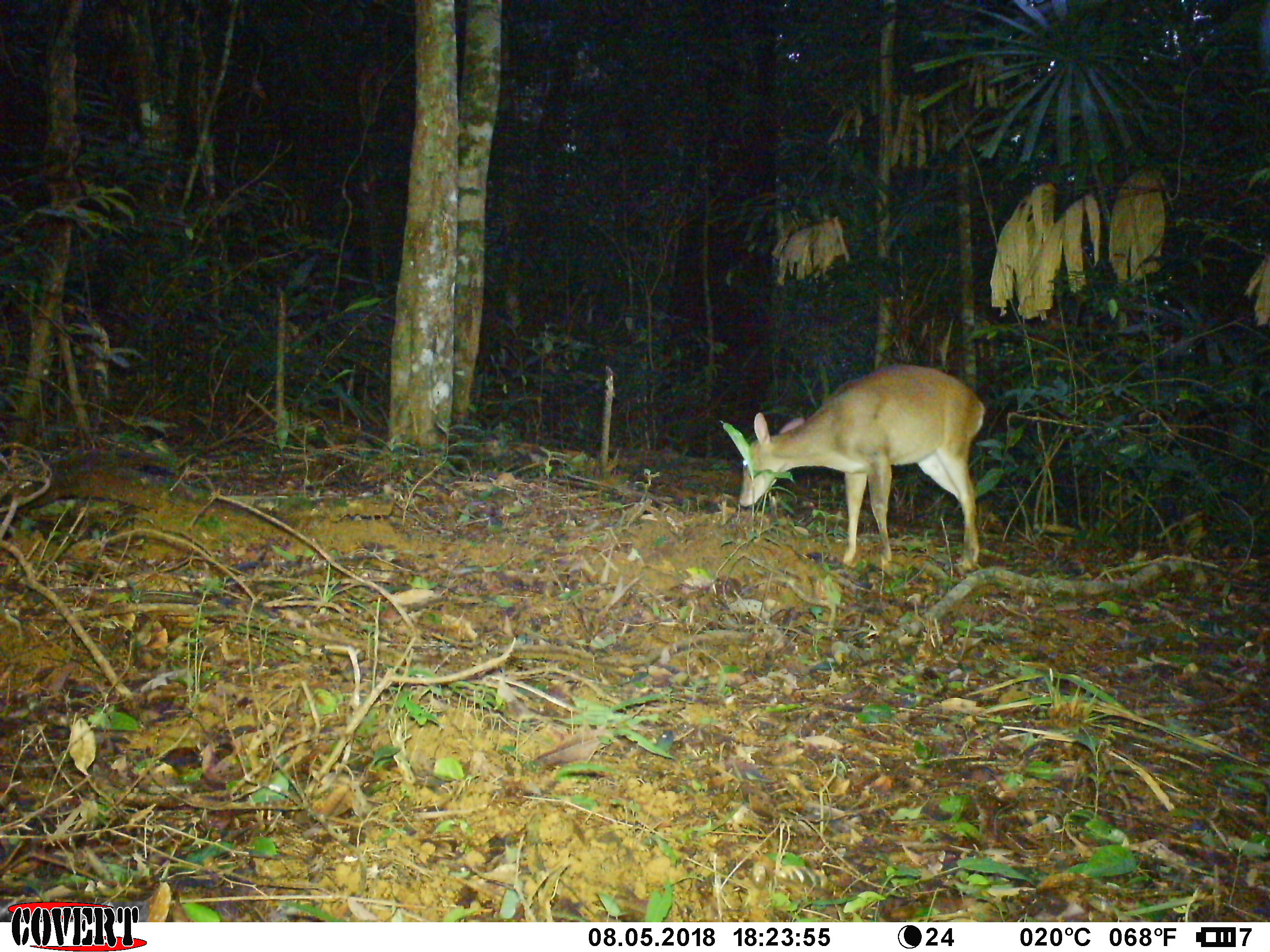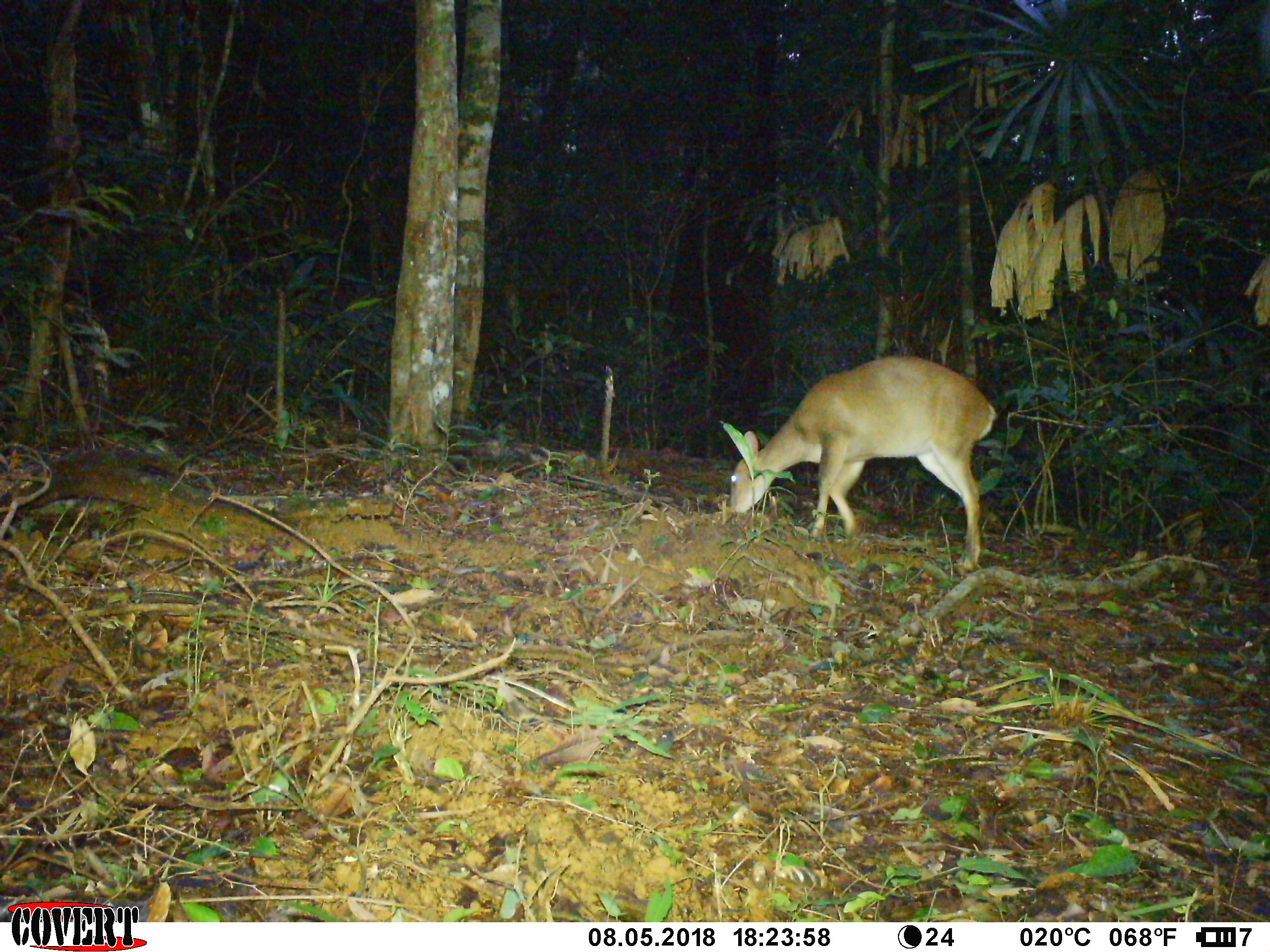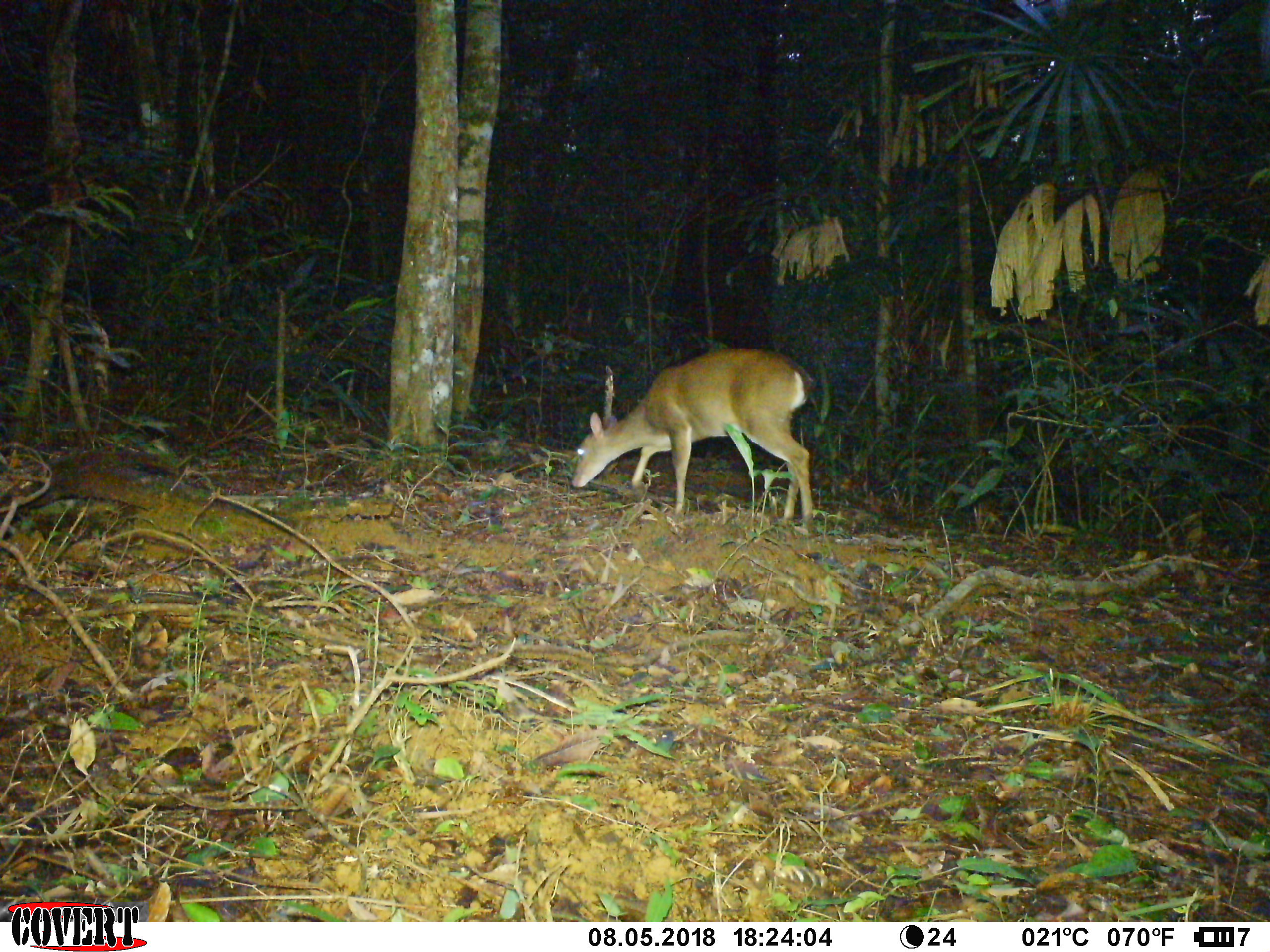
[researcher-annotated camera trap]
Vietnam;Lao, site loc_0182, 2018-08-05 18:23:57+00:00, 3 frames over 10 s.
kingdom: Animalia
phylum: Chordata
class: Mammalia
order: Artiodactyla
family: Cervidae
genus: Muntiacus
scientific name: Muntiacus vuquangensis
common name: large-antlered muntjac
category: large antlered muntjac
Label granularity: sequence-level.